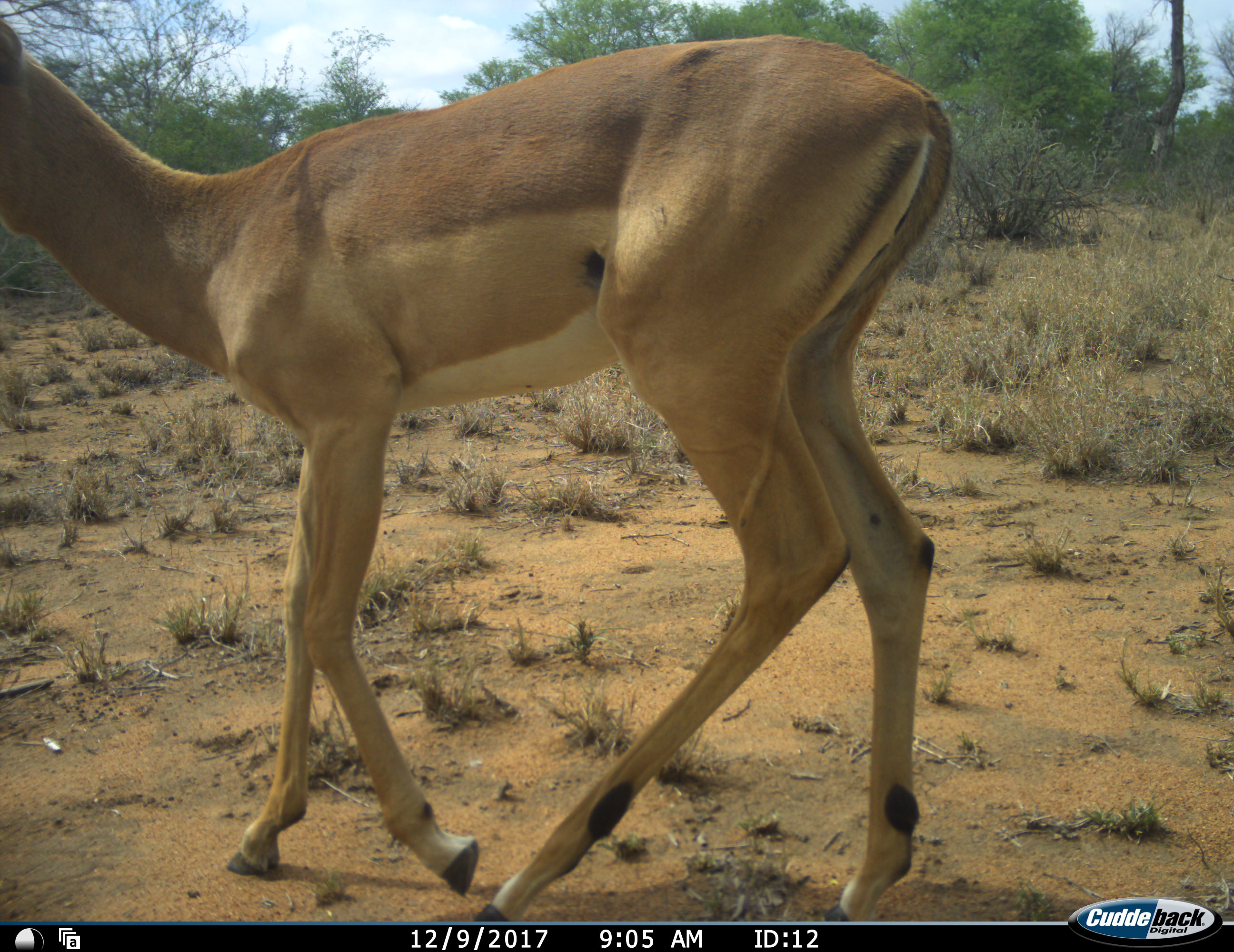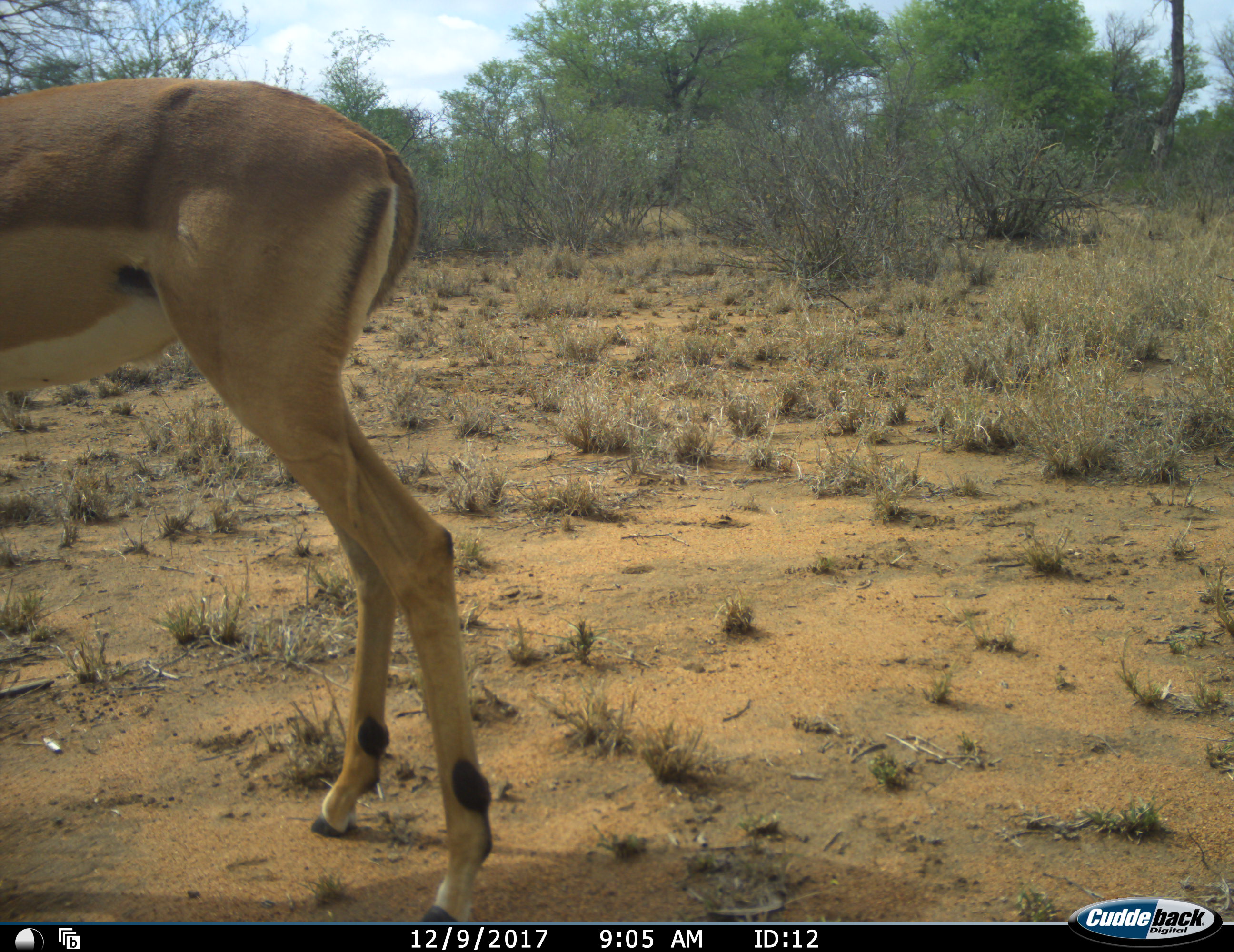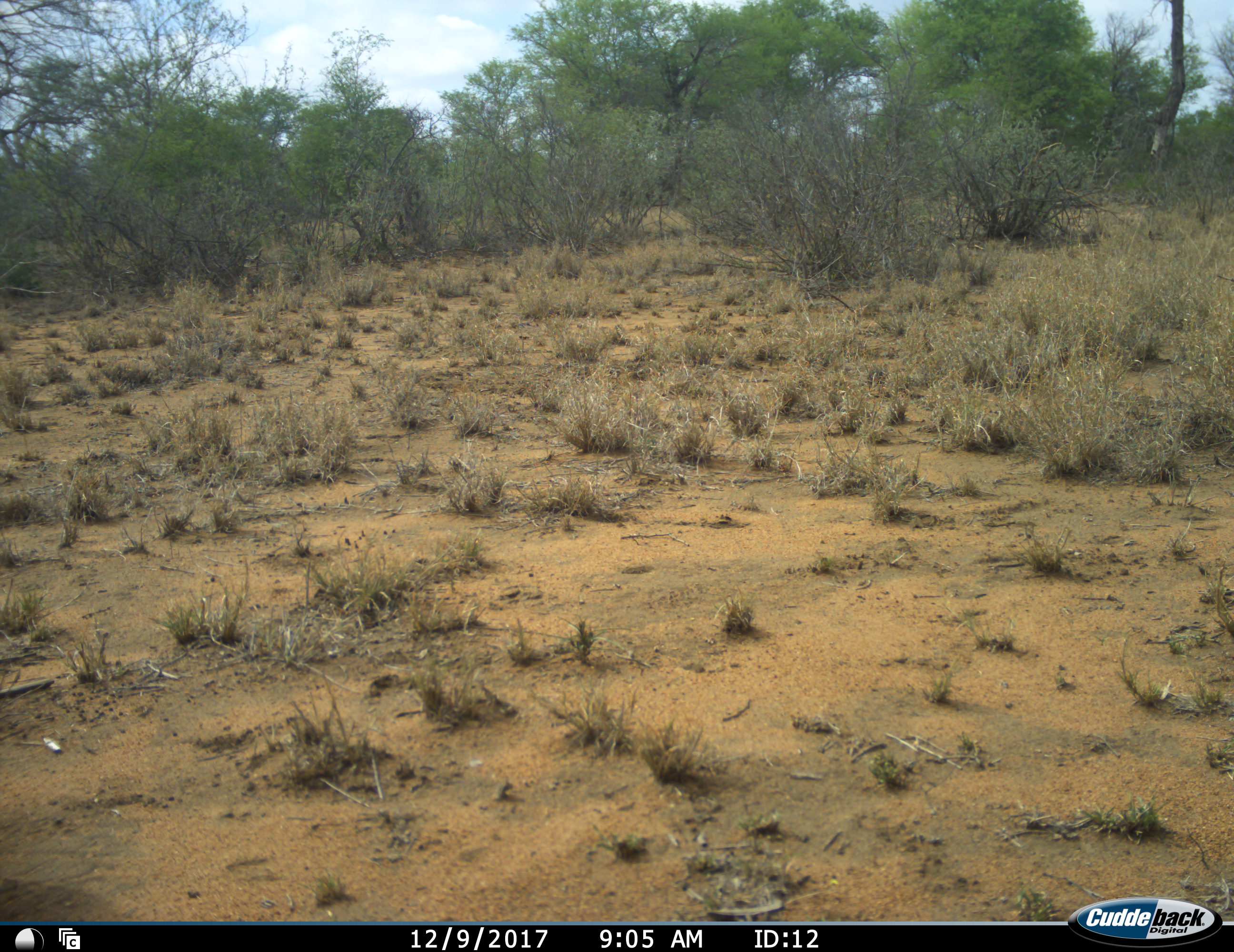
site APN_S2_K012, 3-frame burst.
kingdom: Animalia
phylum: Chordata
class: Mammalia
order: Artiodactyla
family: Bovidae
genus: Aepyceros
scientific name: Aepyceros melampus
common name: impala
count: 1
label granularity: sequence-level